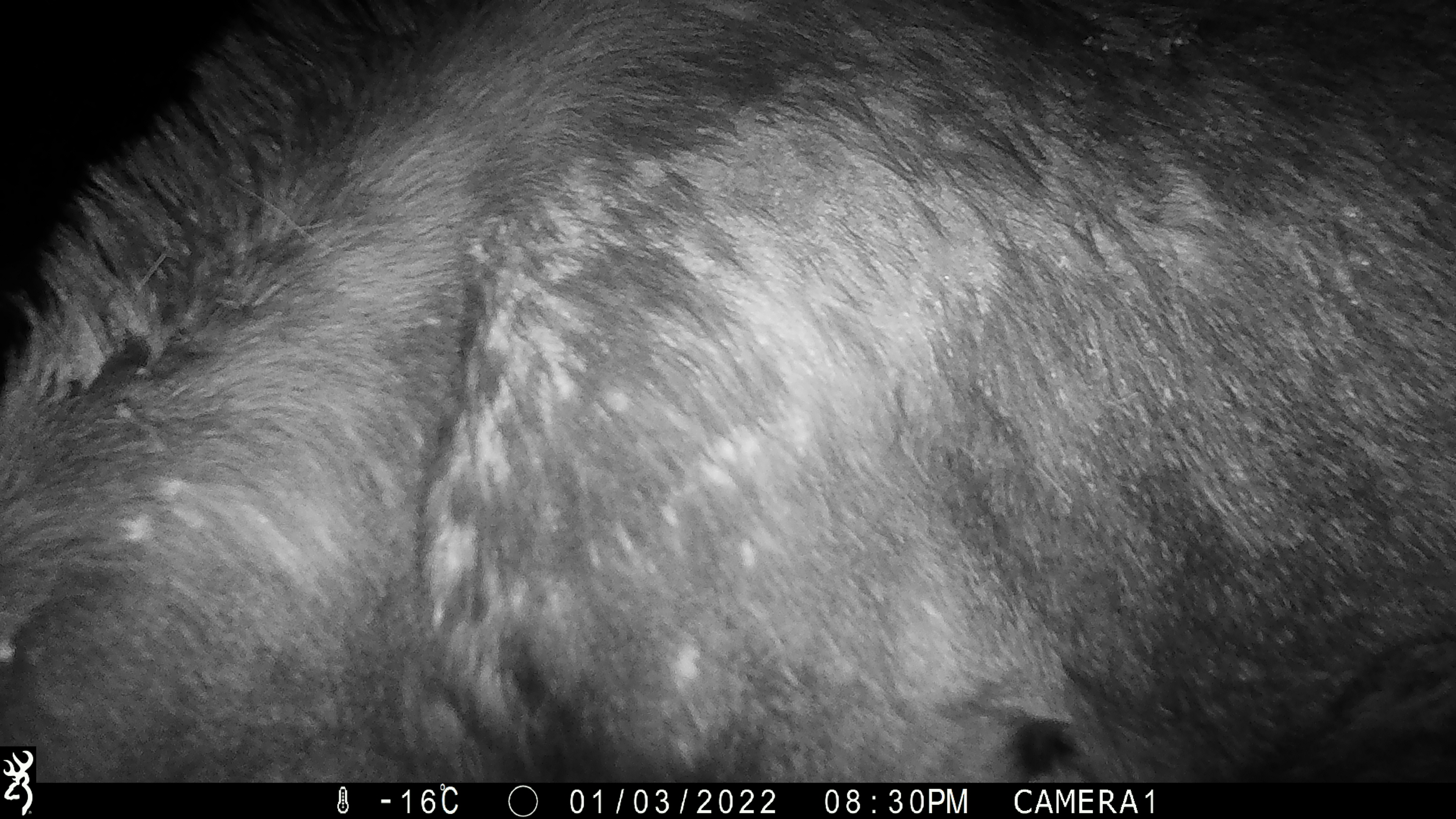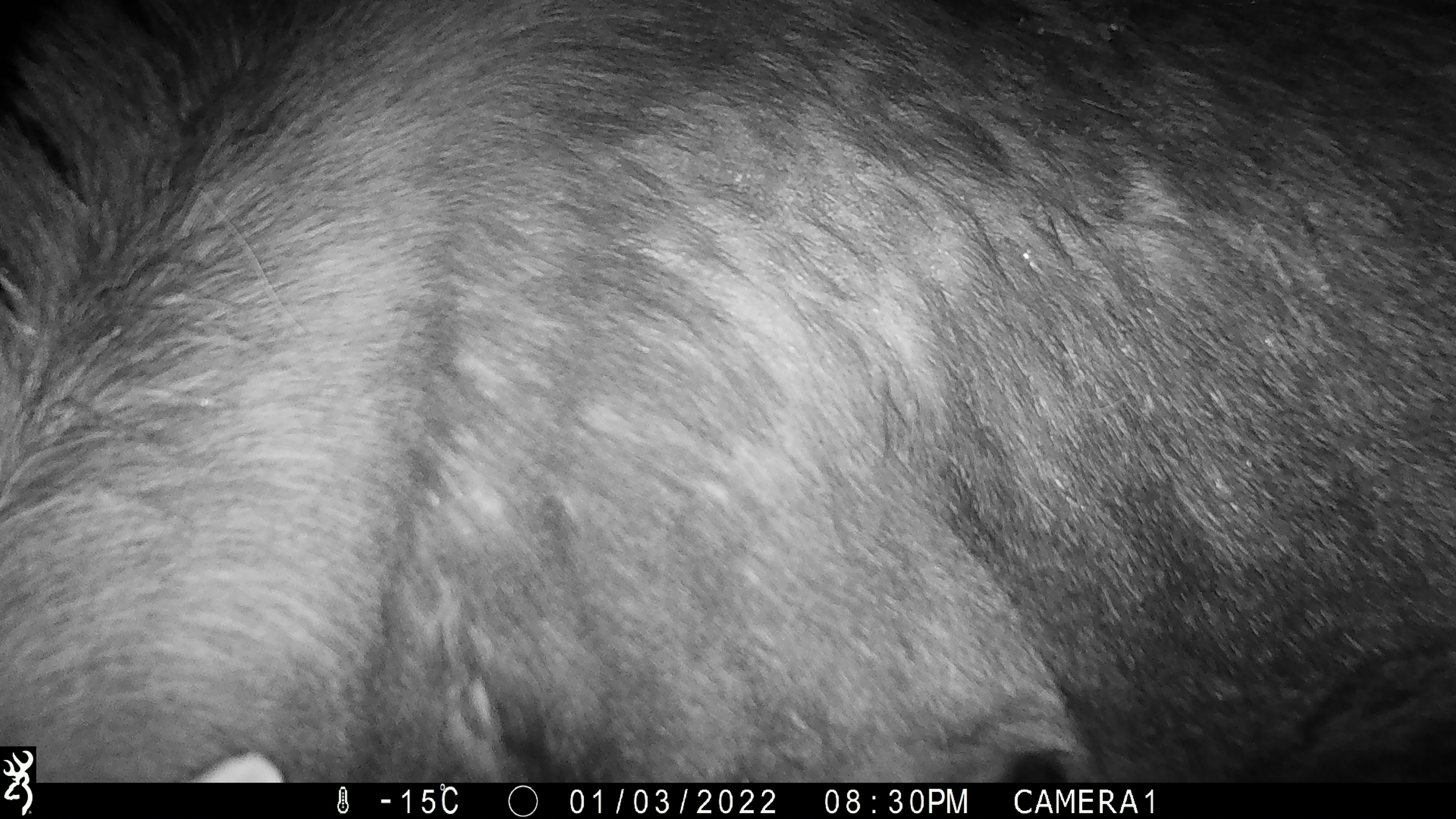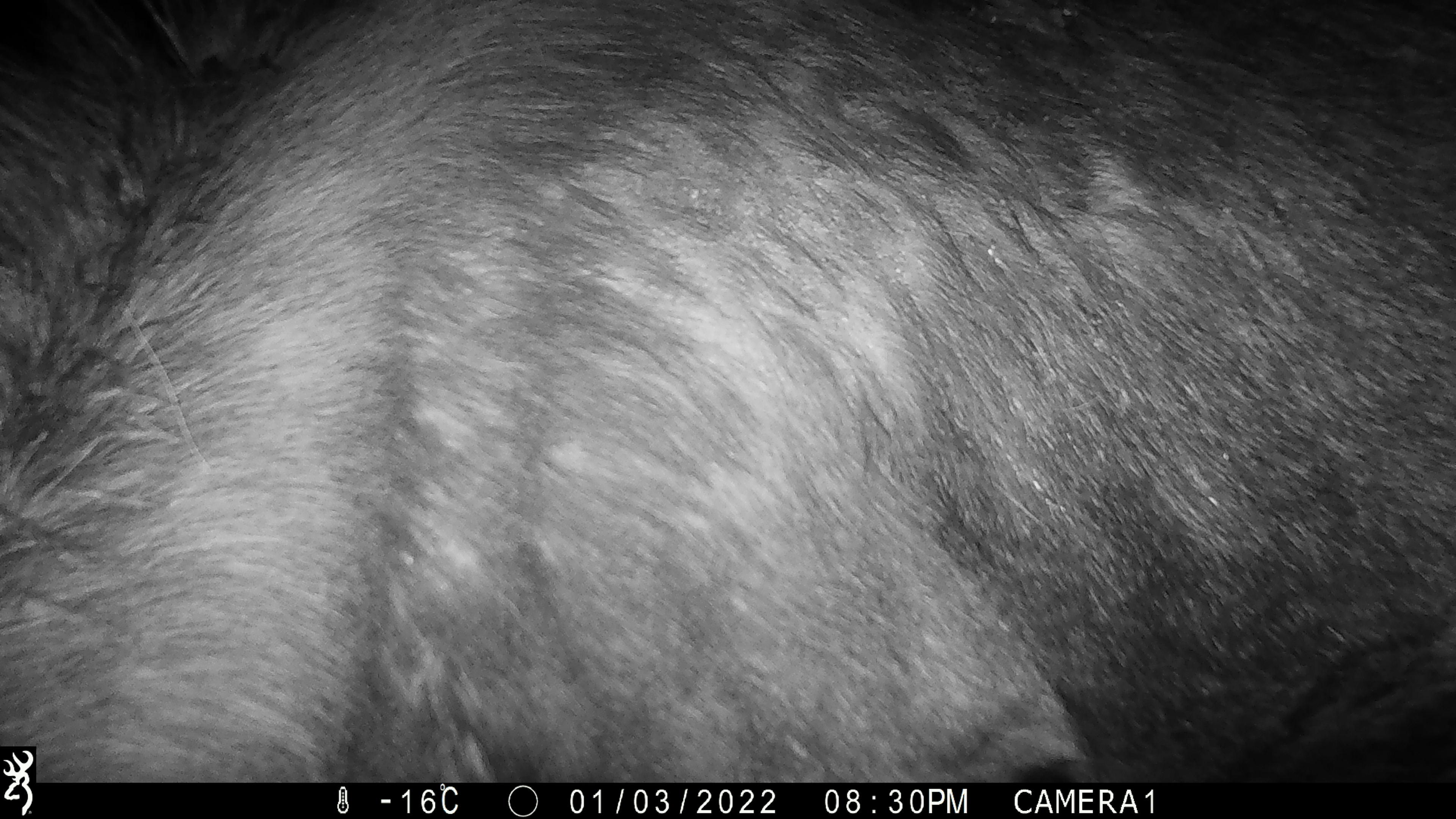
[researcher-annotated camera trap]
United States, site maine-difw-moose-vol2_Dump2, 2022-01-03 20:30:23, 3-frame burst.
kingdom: Animalia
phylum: Chordata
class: Mammalia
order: Artiodactyla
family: Cervidae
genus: Alces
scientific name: Alces alces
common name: moose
Moose (Alces alces).